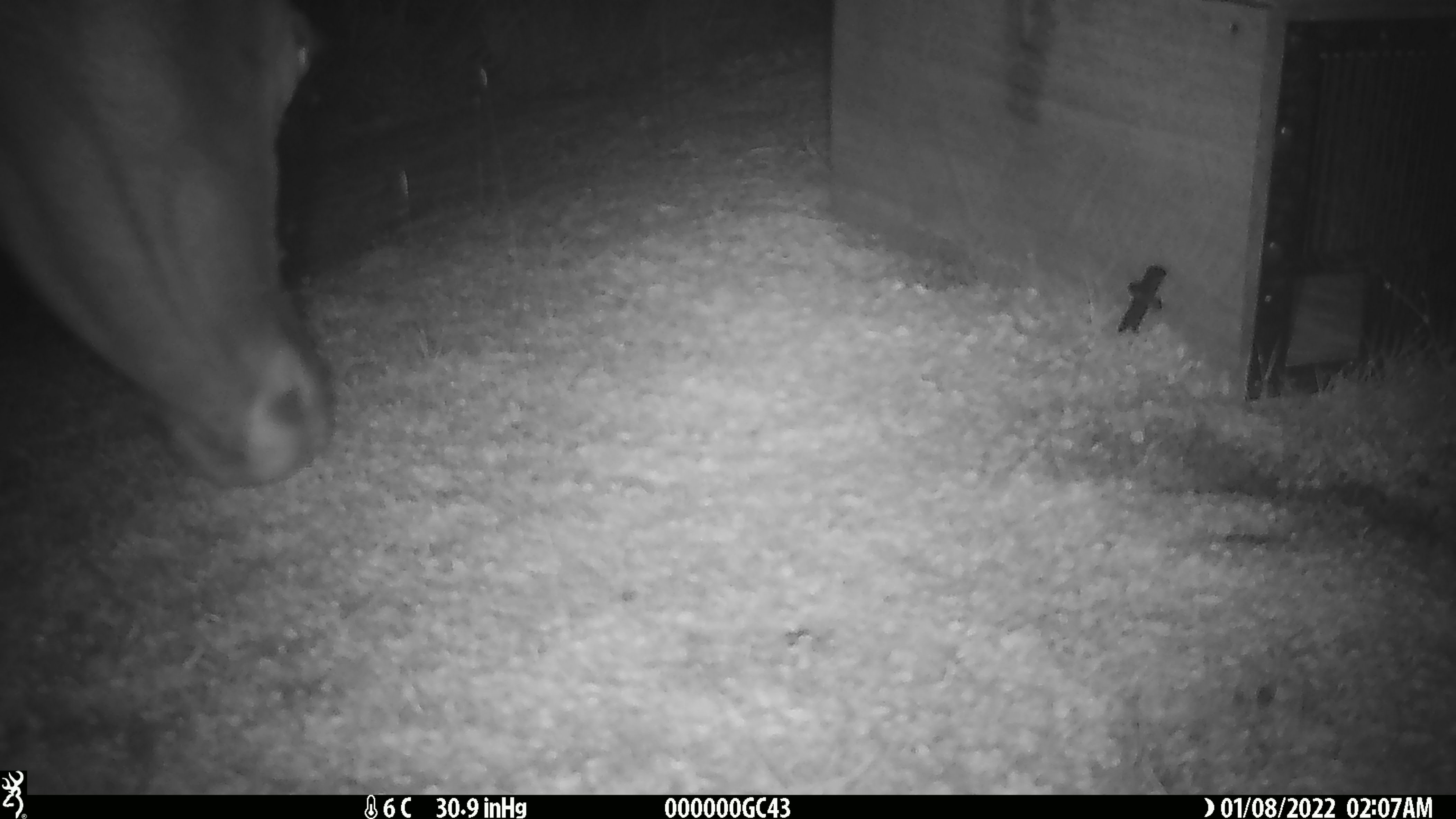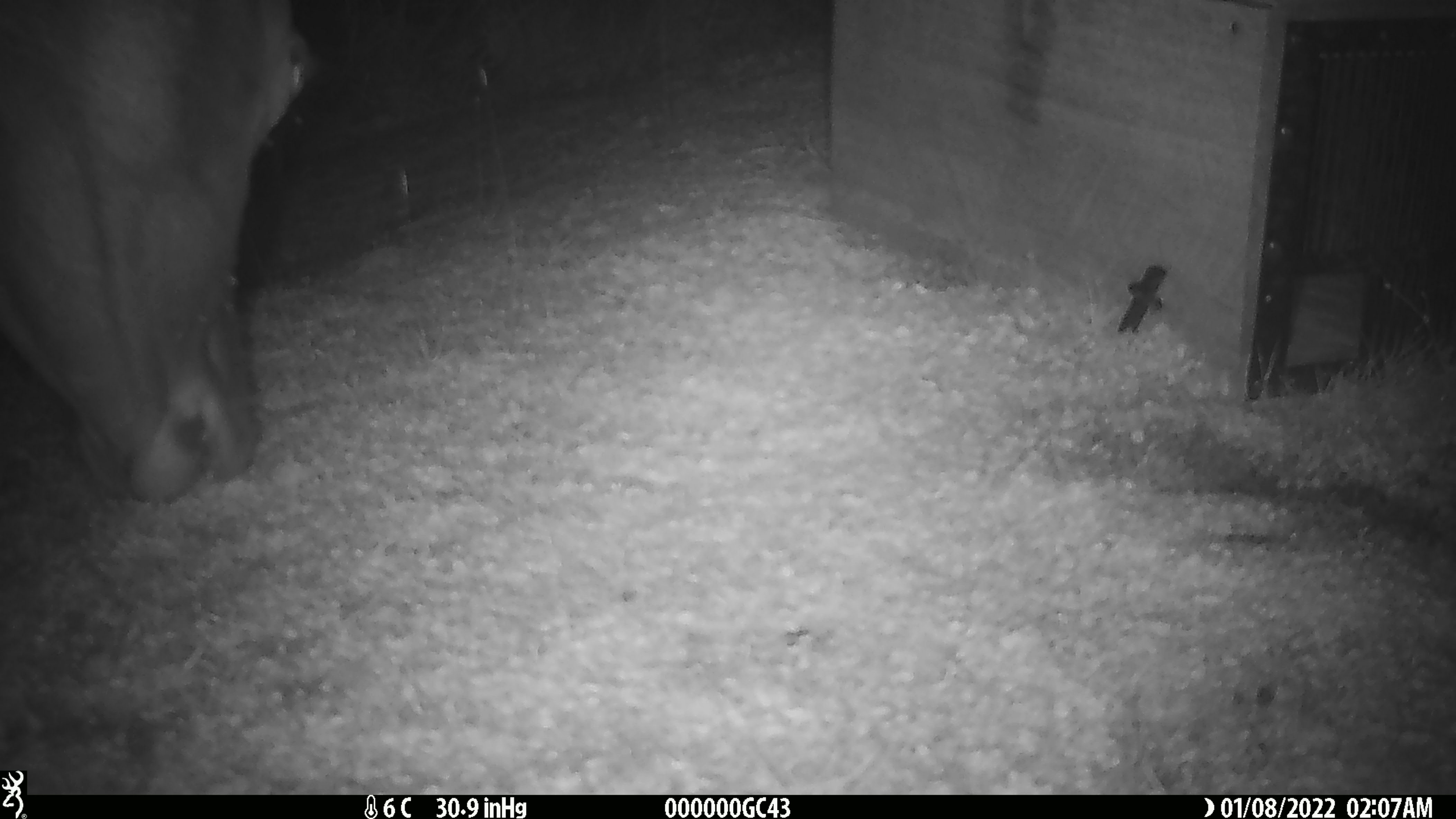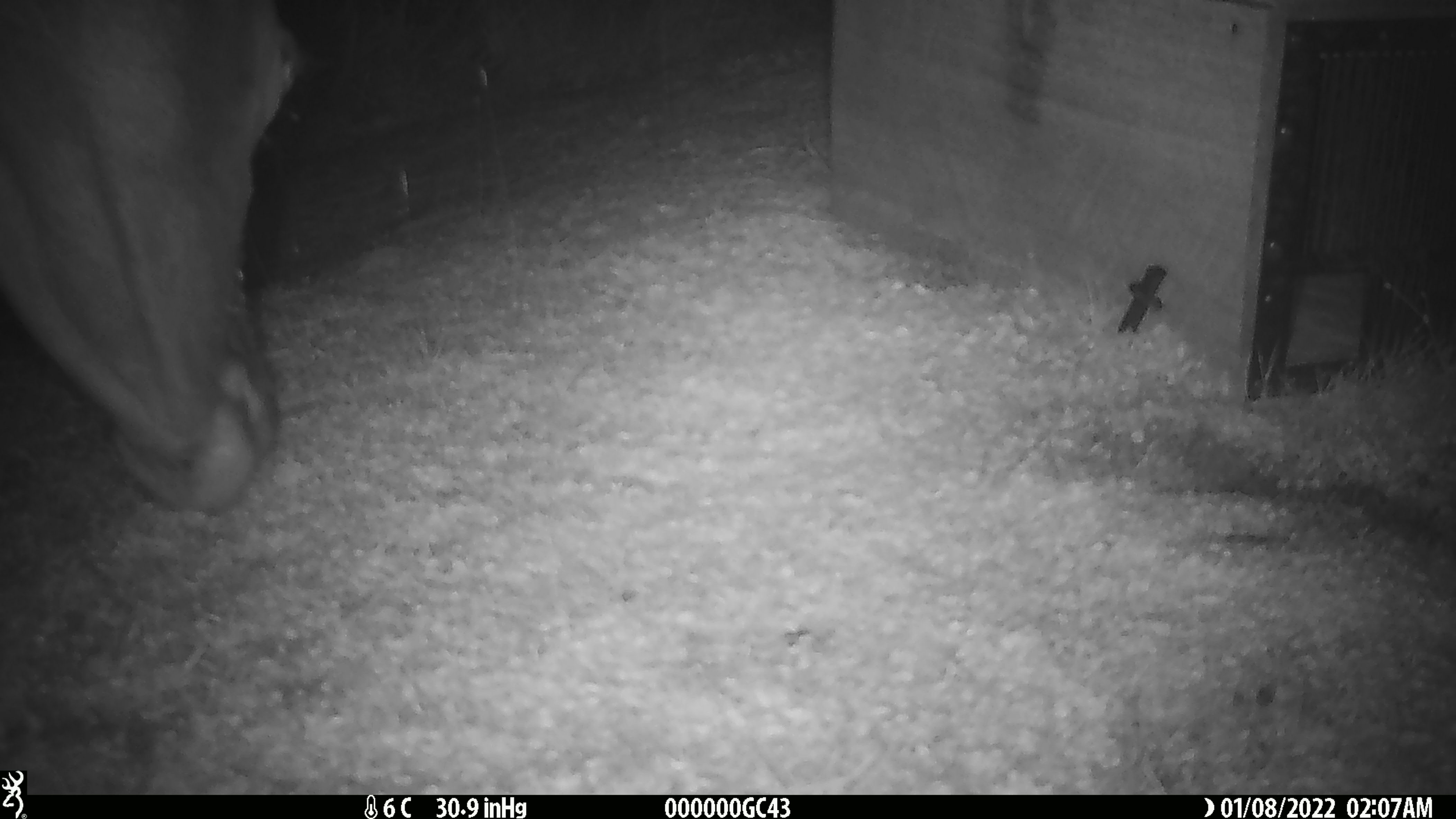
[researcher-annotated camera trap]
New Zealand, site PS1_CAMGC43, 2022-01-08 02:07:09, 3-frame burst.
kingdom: Animalia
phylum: Chordata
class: Mammalia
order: Artiodactyla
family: Cervidae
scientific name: Cervidae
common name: deer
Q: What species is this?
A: Deer (Cervidae).